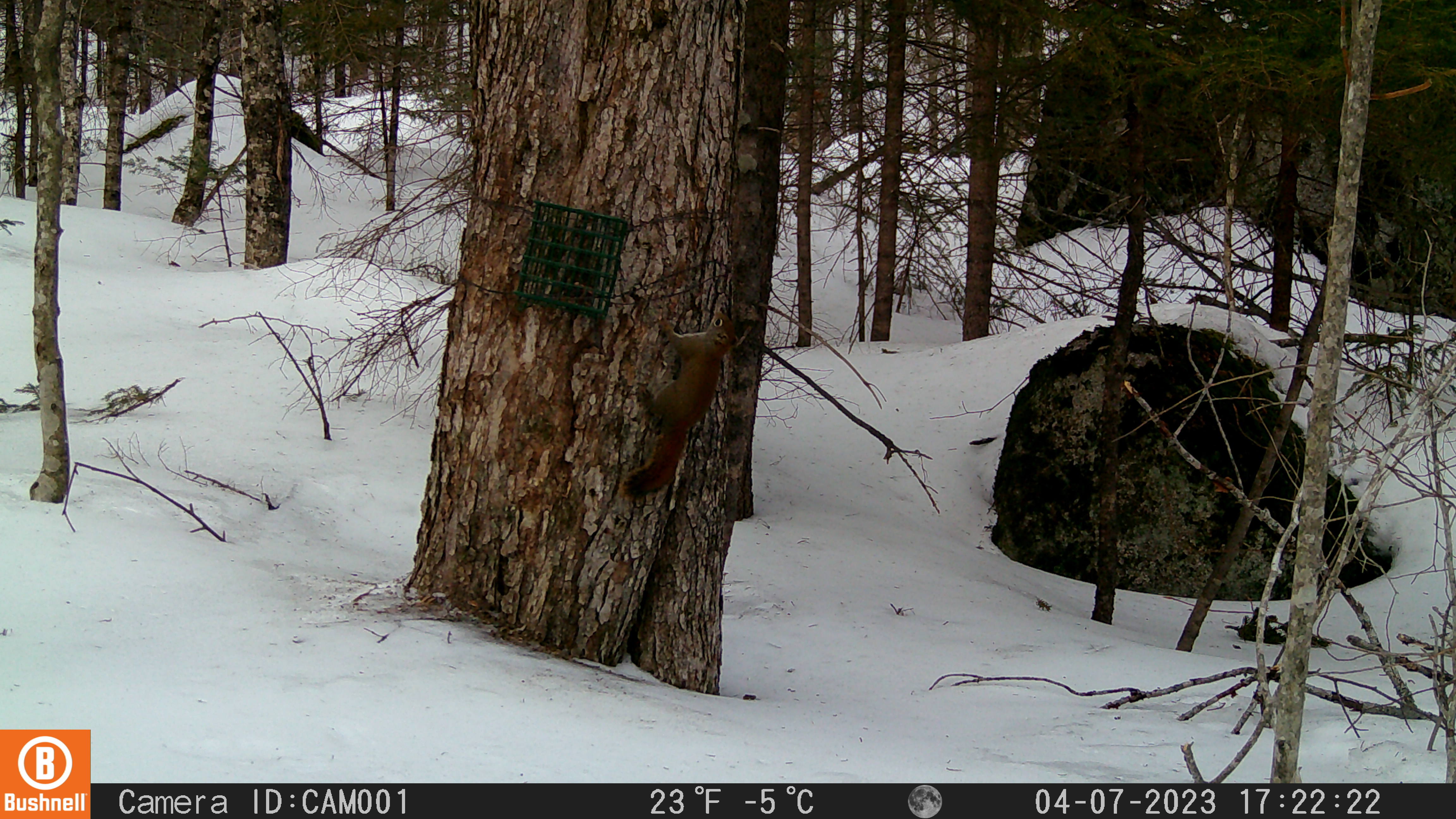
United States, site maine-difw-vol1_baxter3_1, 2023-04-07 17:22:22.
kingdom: Animalia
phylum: Chordata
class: Mammalia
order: Rodentia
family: Sciuridae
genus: Tamiasciurus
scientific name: Tamiasciurus hudsonicus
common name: red squirrel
Red squirrel (Tamiasciurus hudsonicus).